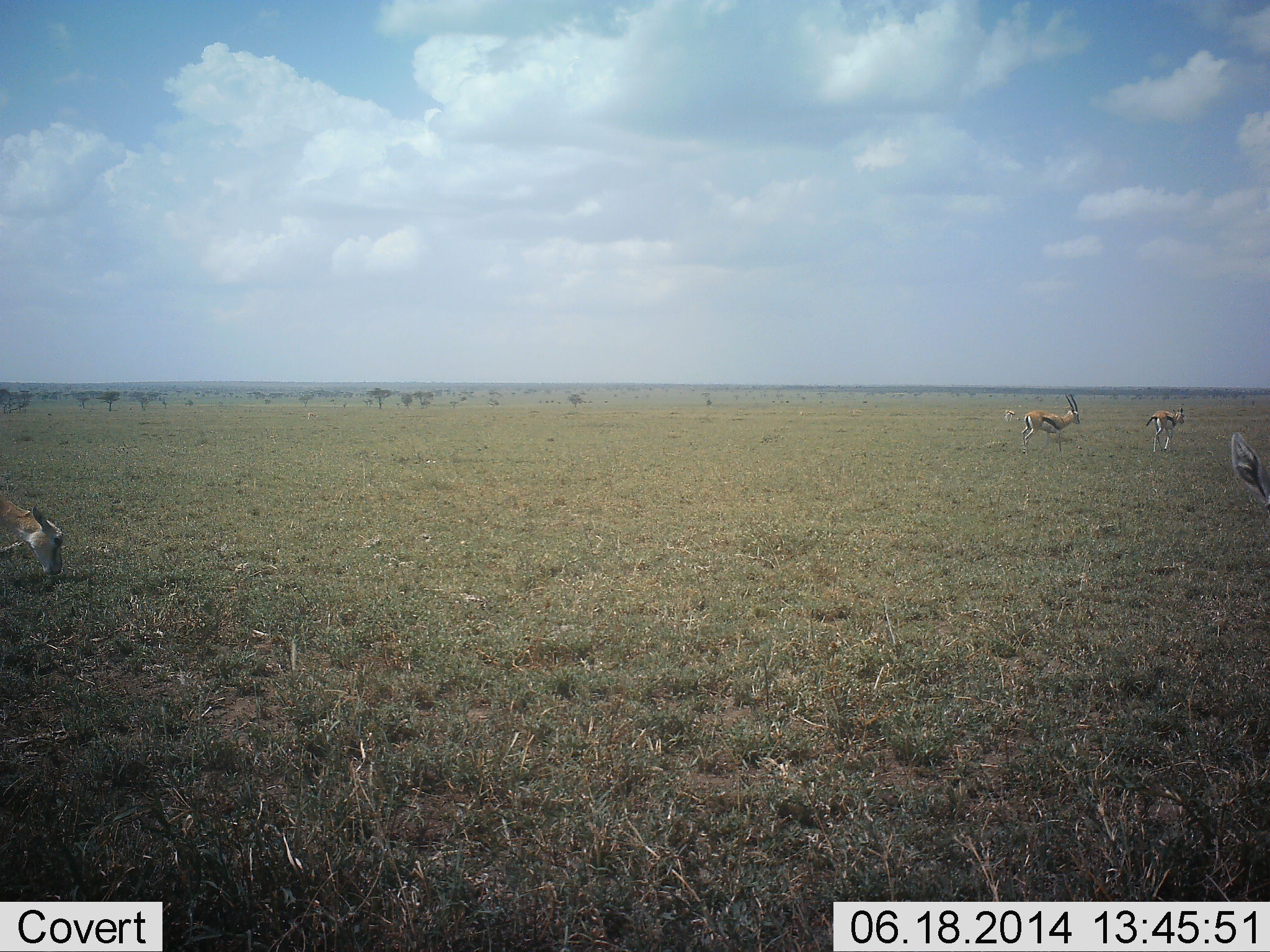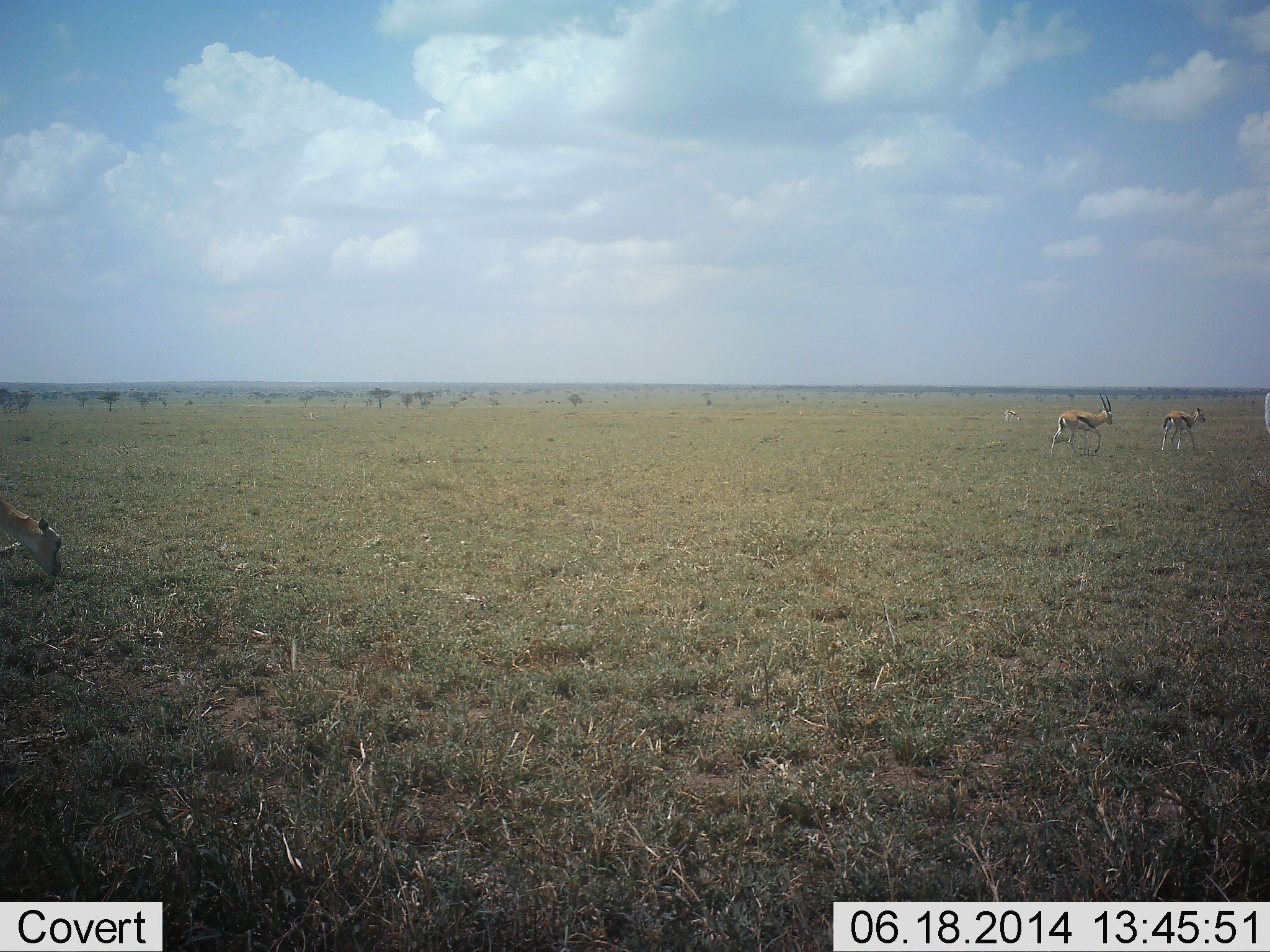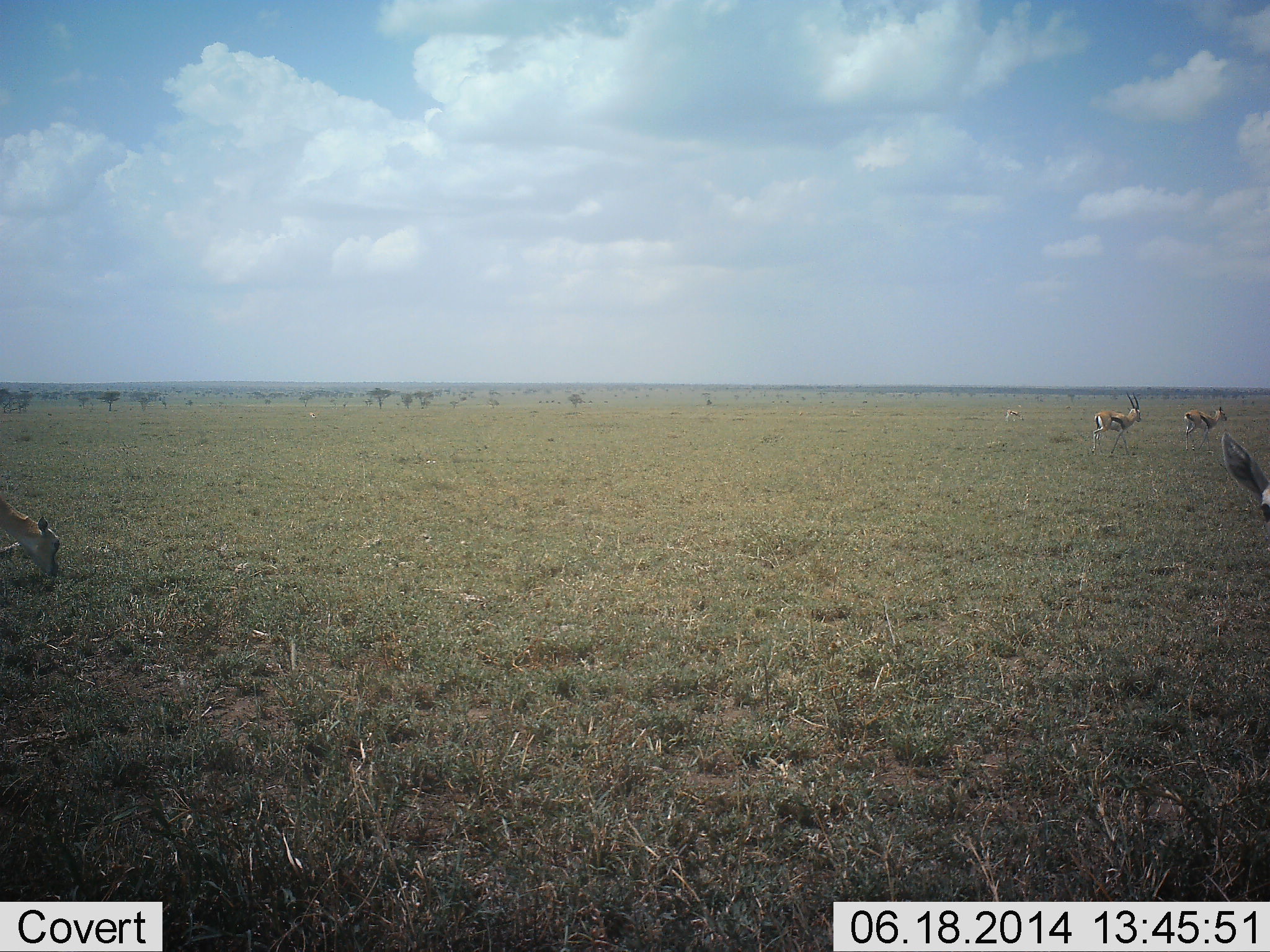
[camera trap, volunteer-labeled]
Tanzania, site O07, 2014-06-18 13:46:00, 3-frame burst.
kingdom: Animalia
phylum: Chordata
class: Mammalia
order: Artiodactyla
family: Bovidae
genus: Eudorcas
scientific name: Eudorcas thomsonii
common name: thomson's gazelle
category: gazellethomsons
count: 4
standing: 30%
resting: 0%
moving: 90%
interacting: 10%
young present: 10%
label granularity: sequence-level